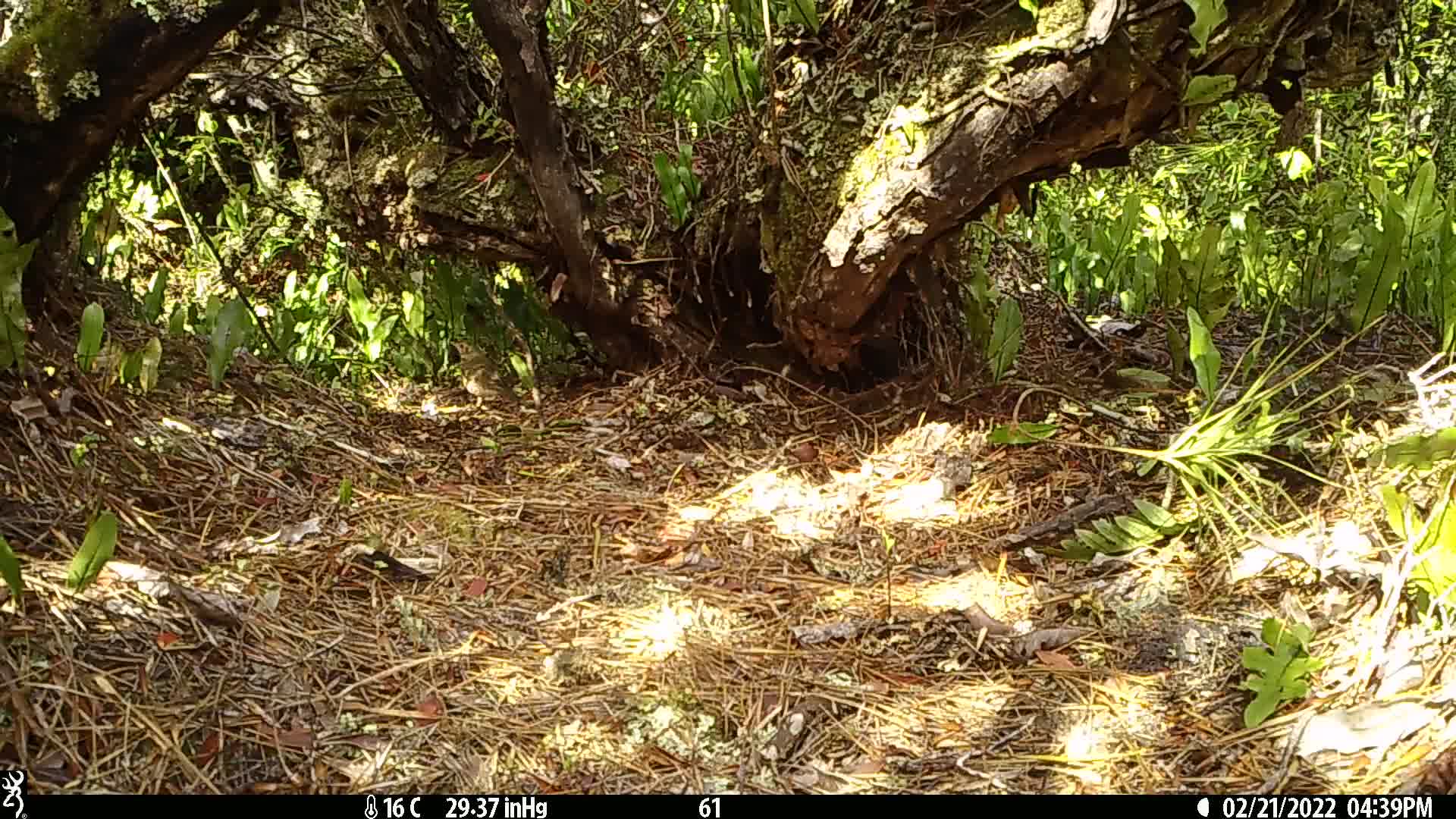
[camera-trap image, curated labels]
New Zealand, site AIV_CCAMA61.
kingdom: Animalia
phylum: Chordata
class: Aves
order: Passeriformes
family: Turdidae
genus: Turdus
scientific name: Turdus philomelos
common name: song thrush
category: thrush